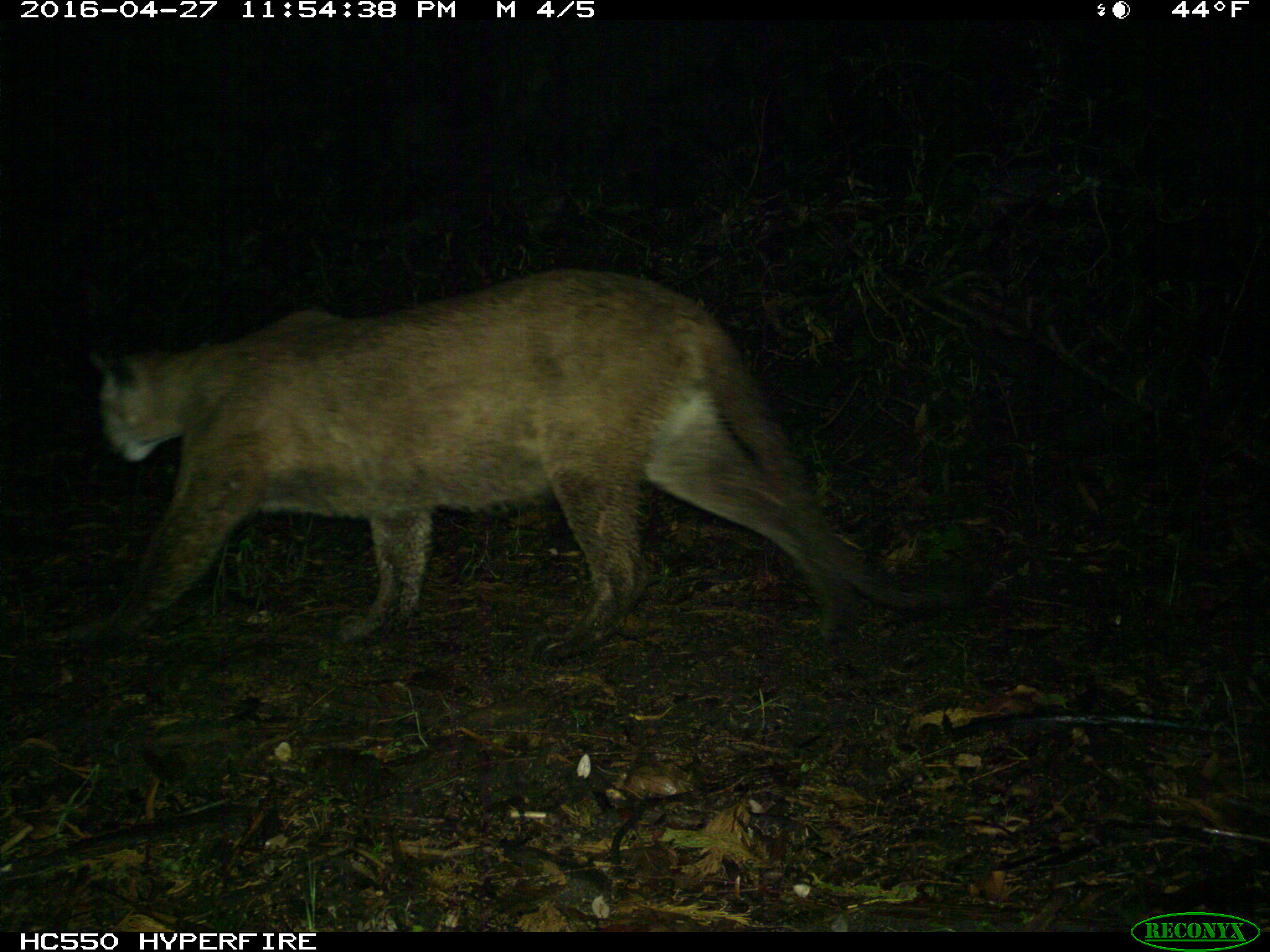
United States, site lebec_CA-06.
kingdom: Animalia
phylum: Chordata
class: Mammalia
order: Carnivora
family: Felidae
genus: Puma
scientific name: Puma concolor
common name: mountain lion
Puma concolor (mountain lion).